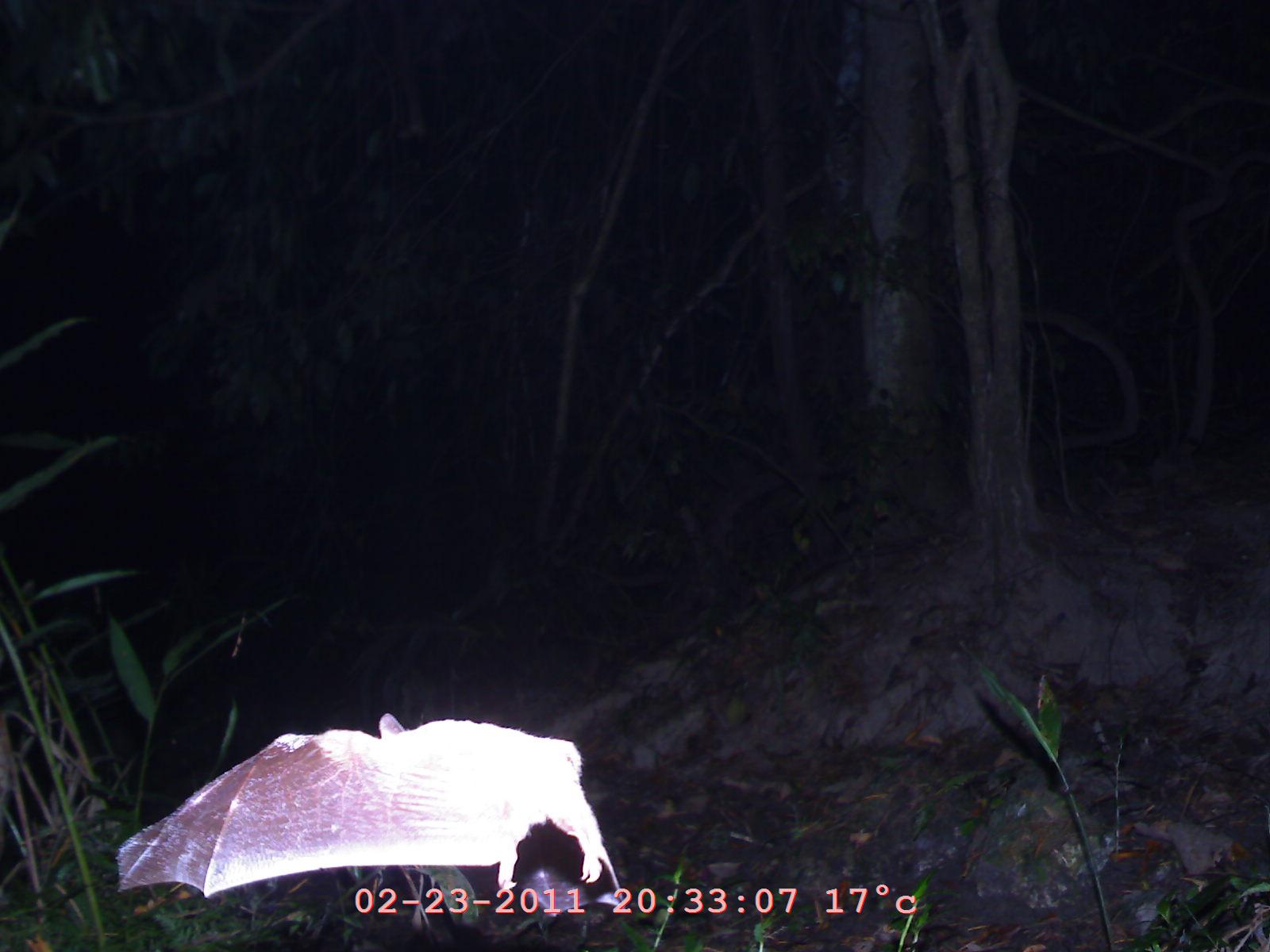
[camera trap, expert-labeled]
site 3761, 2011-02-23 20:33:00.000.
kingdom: Animalia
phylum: Chordata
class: Mammalia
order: Chiroptera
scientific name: Chiroptera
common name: bats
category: unknown bat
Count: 1.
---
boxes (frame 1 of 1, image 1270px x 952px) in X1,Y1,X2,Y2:
unknown bat: 111,710,625,917